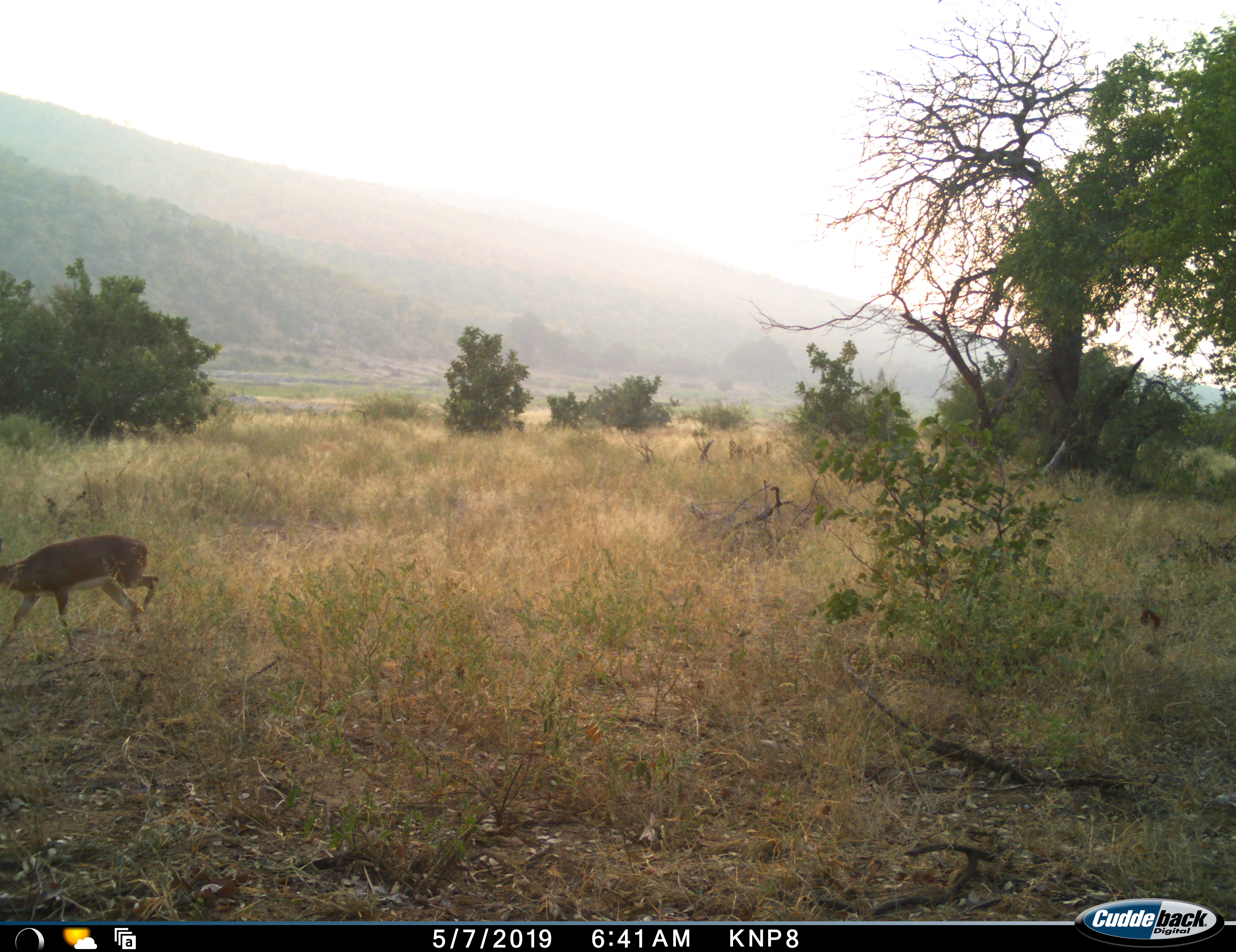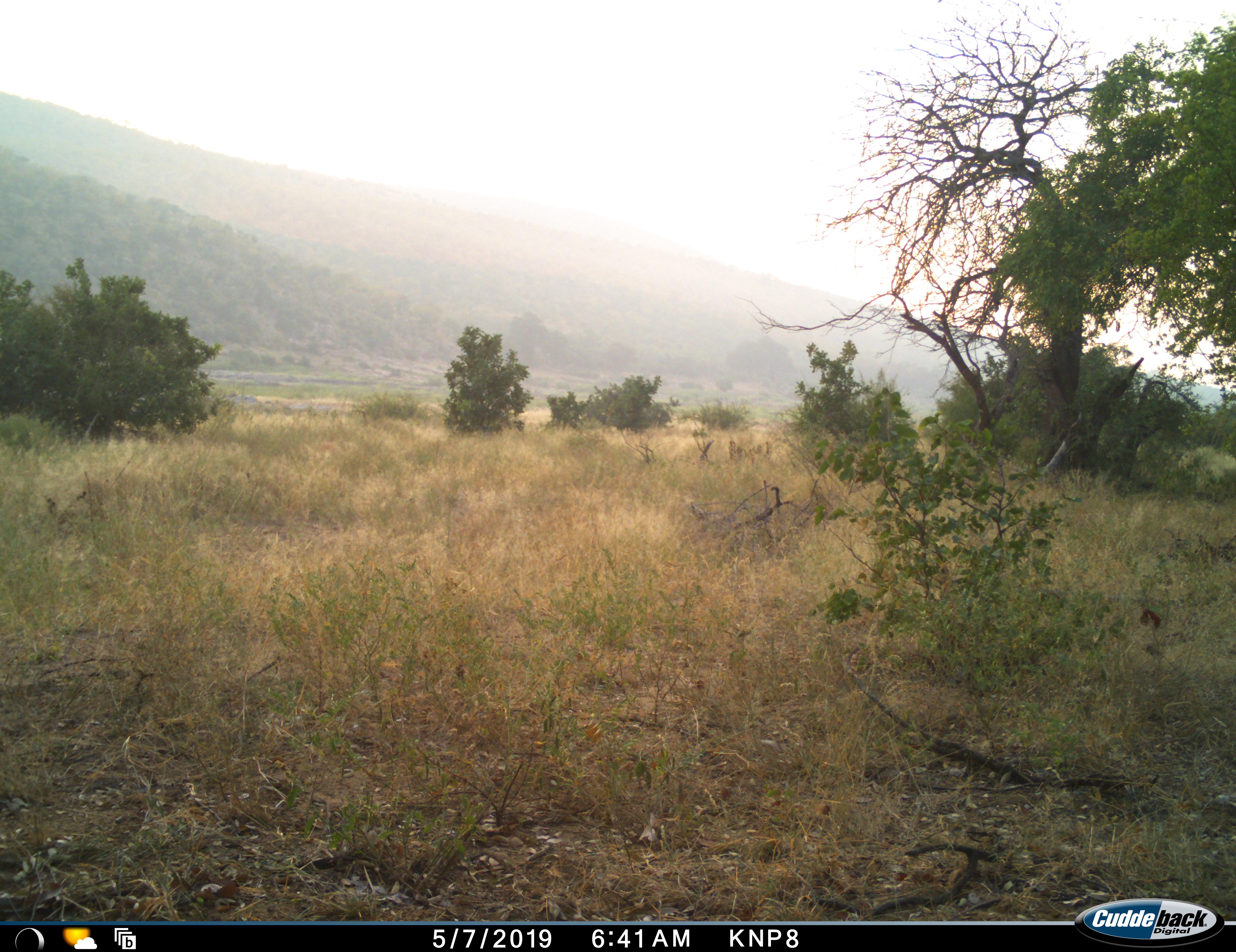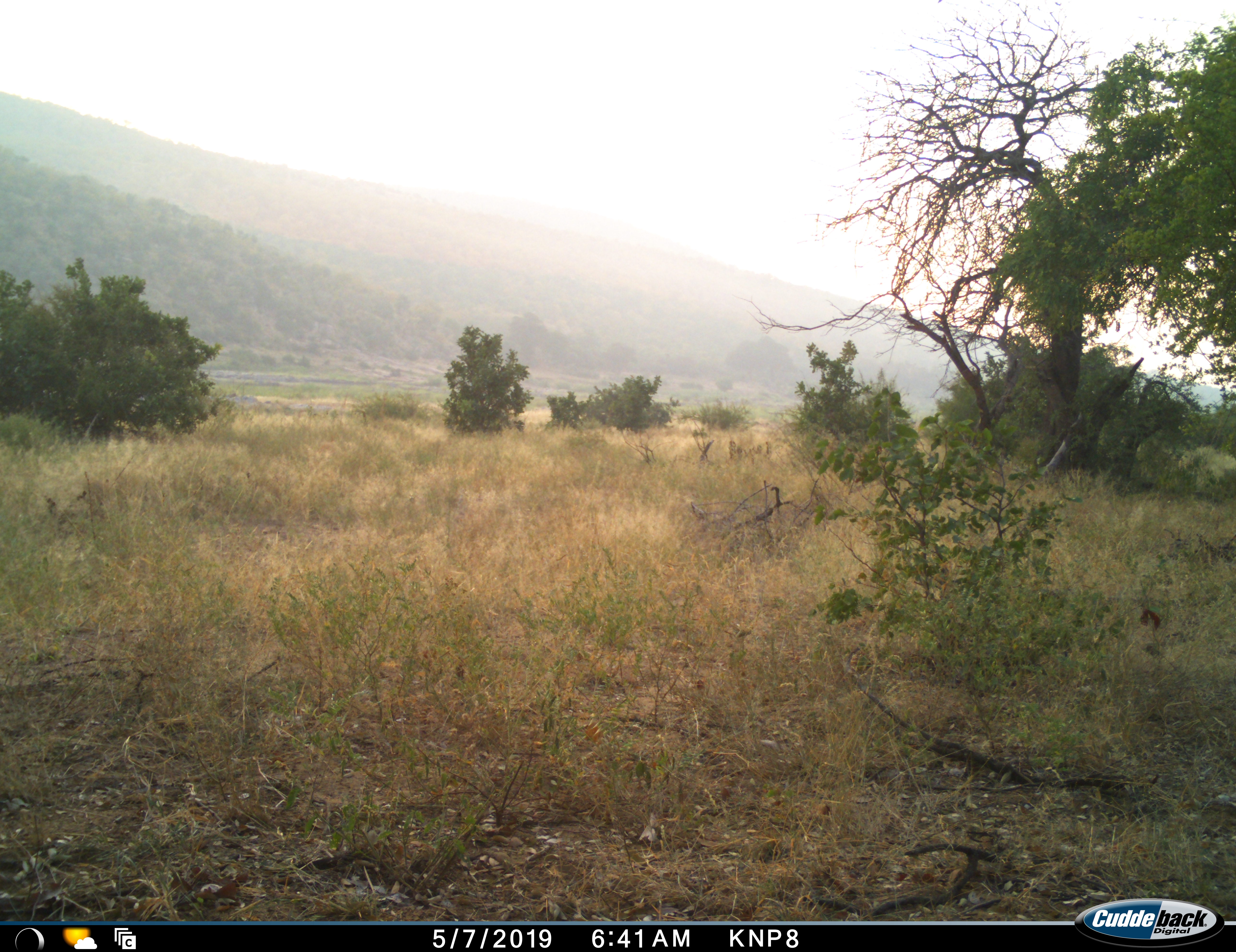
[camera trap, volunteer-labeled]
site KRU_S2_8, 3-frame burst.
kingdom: Animalia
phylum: Chordata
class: Mammalia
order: Artiodactyla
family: Bovidae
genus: Aepyceros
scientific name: Aepyceros melampus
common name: impala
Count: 1.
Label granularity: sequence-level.